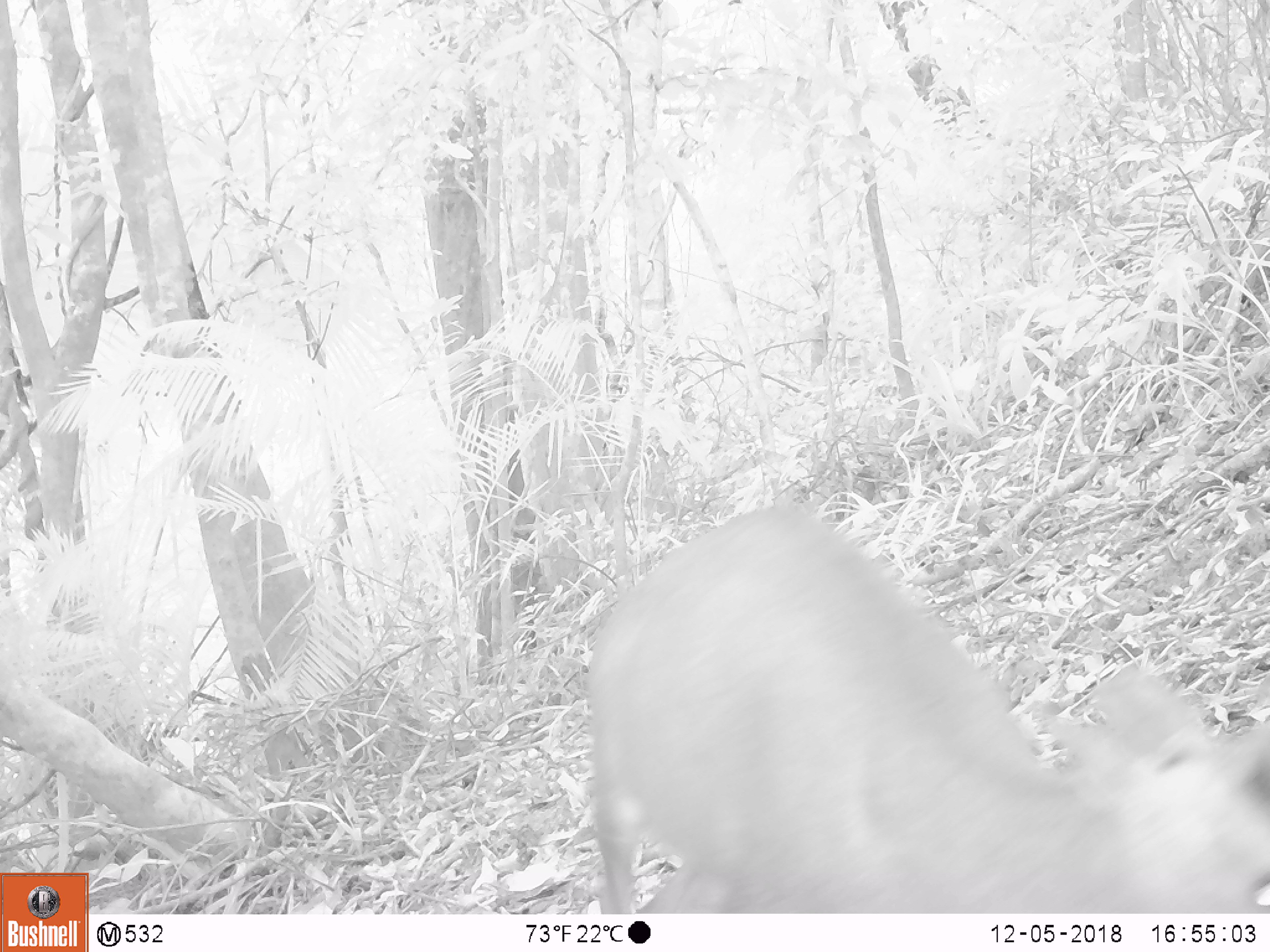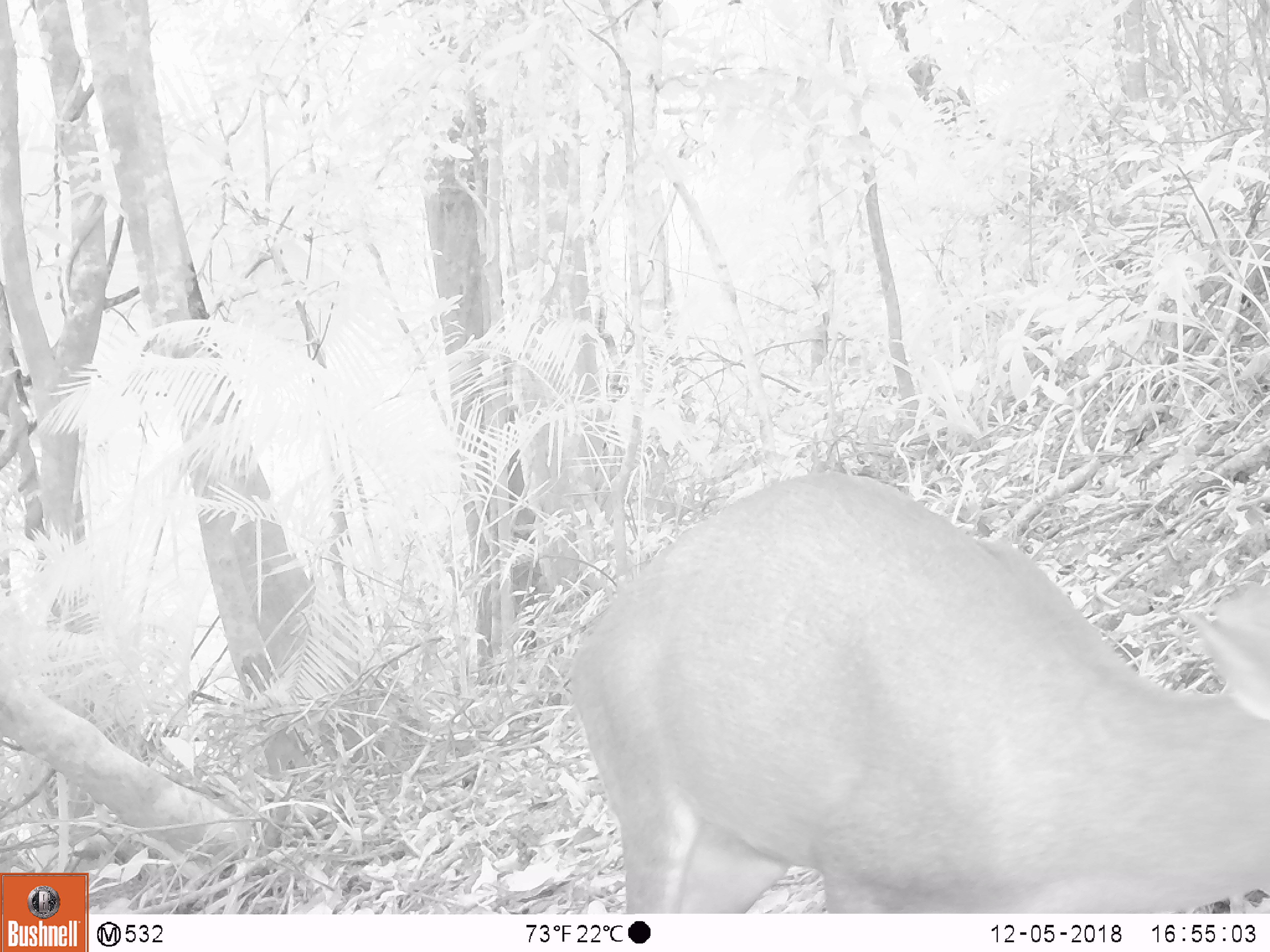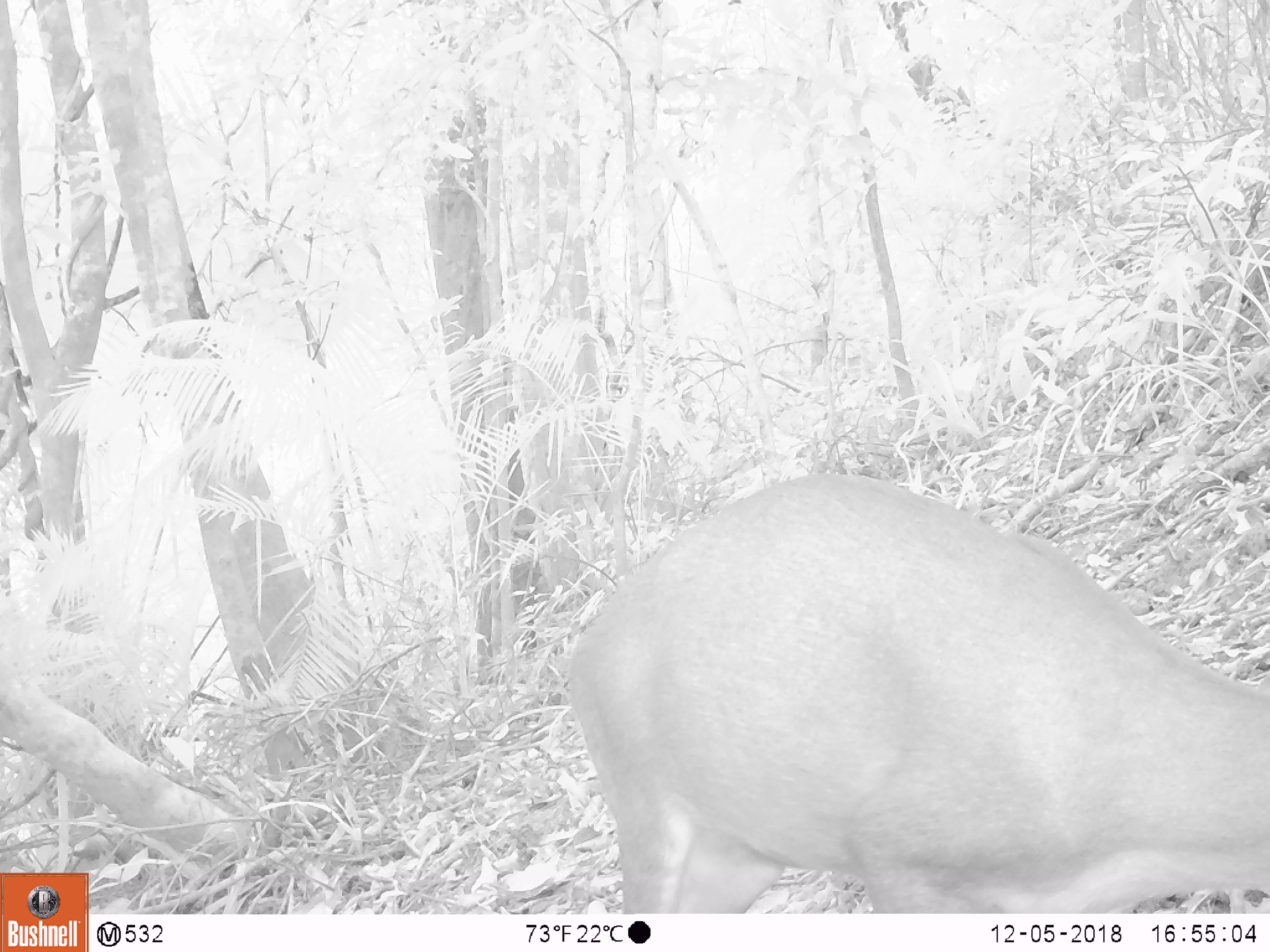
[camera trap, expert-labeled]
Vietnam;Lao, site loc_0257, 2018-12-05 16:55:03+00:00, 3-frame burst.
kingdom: Animalia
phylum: Chordata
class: Mammalia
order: Artiodactyla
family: Cervidae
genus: Muntiacus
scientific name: Muntiacus rooseveltorum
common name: roosevelt's muntjac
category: roosevelts muntjac group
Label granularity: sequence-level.